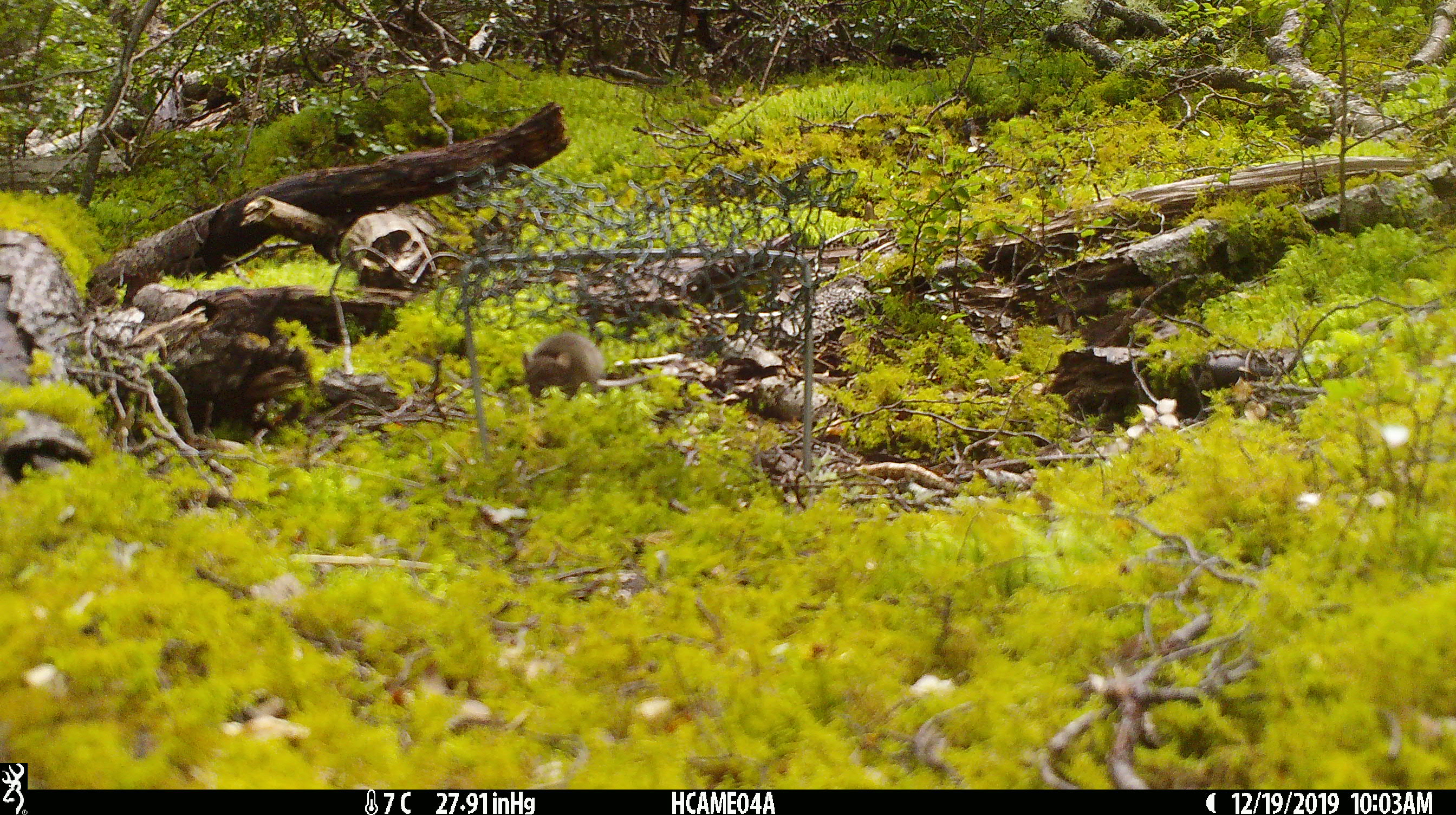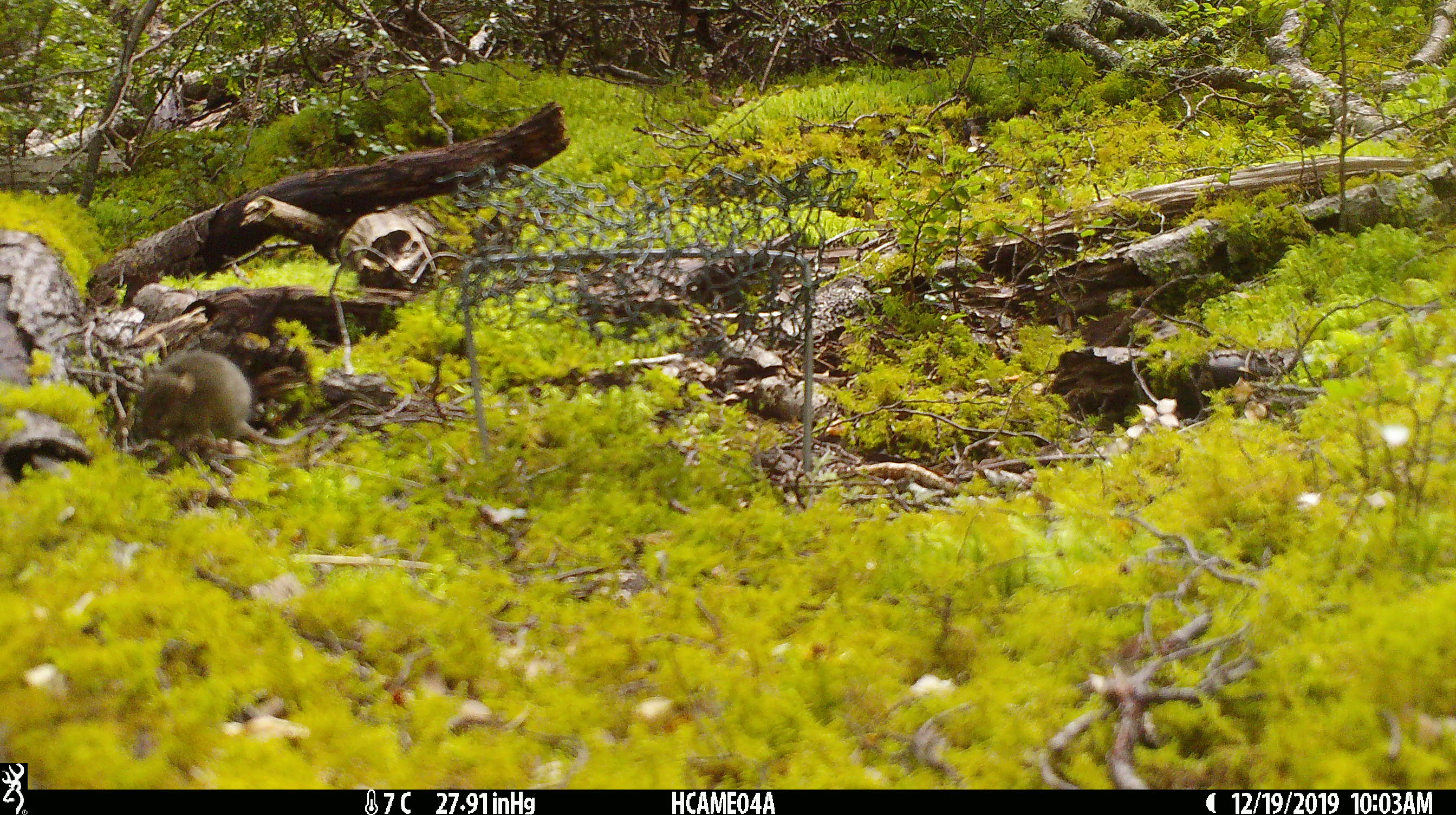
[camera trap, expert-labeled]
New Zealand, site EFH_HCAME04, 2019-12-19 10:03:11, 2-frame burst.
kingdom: Animalia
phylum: Chordata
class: Mammalia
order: Rodentia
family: Muridae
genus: Mus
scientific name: Mus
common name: mouse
Mouse (Mus).